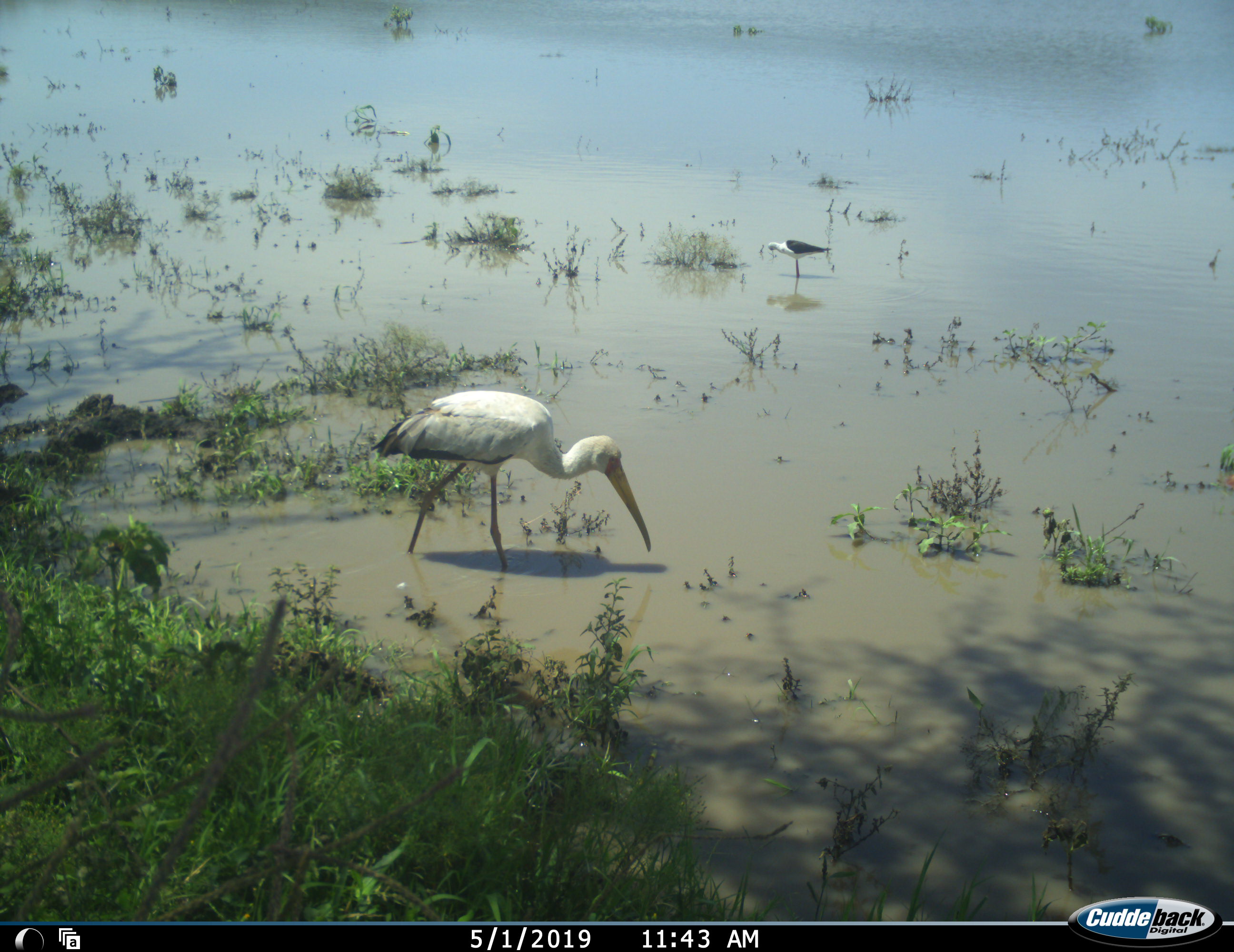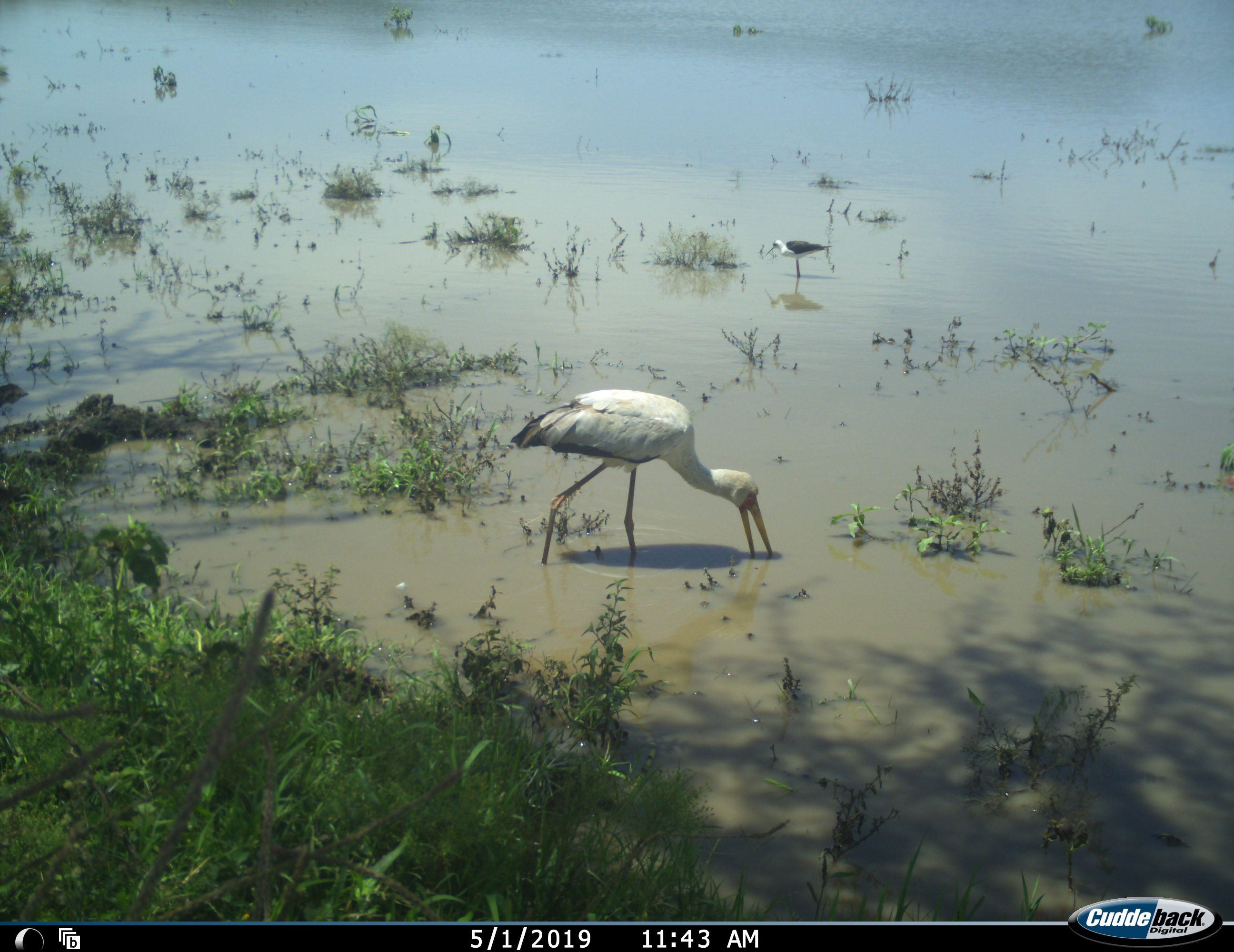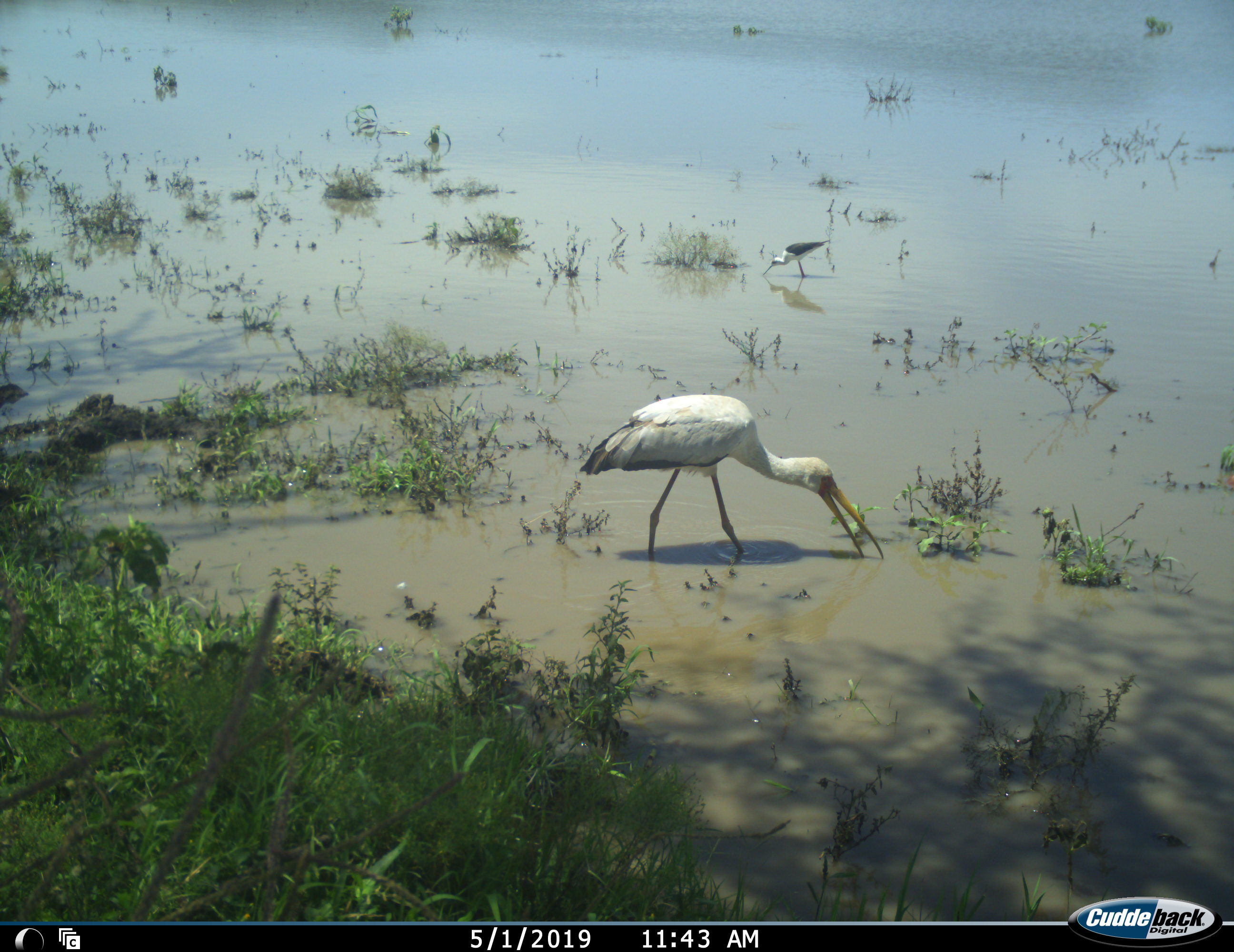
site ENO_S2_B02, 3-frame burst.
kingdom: Animalia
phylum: Chordata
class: Aves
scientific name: Aves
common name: bird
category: birdother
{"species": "birdother (bird) (Aves)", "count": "2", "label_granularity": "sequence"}